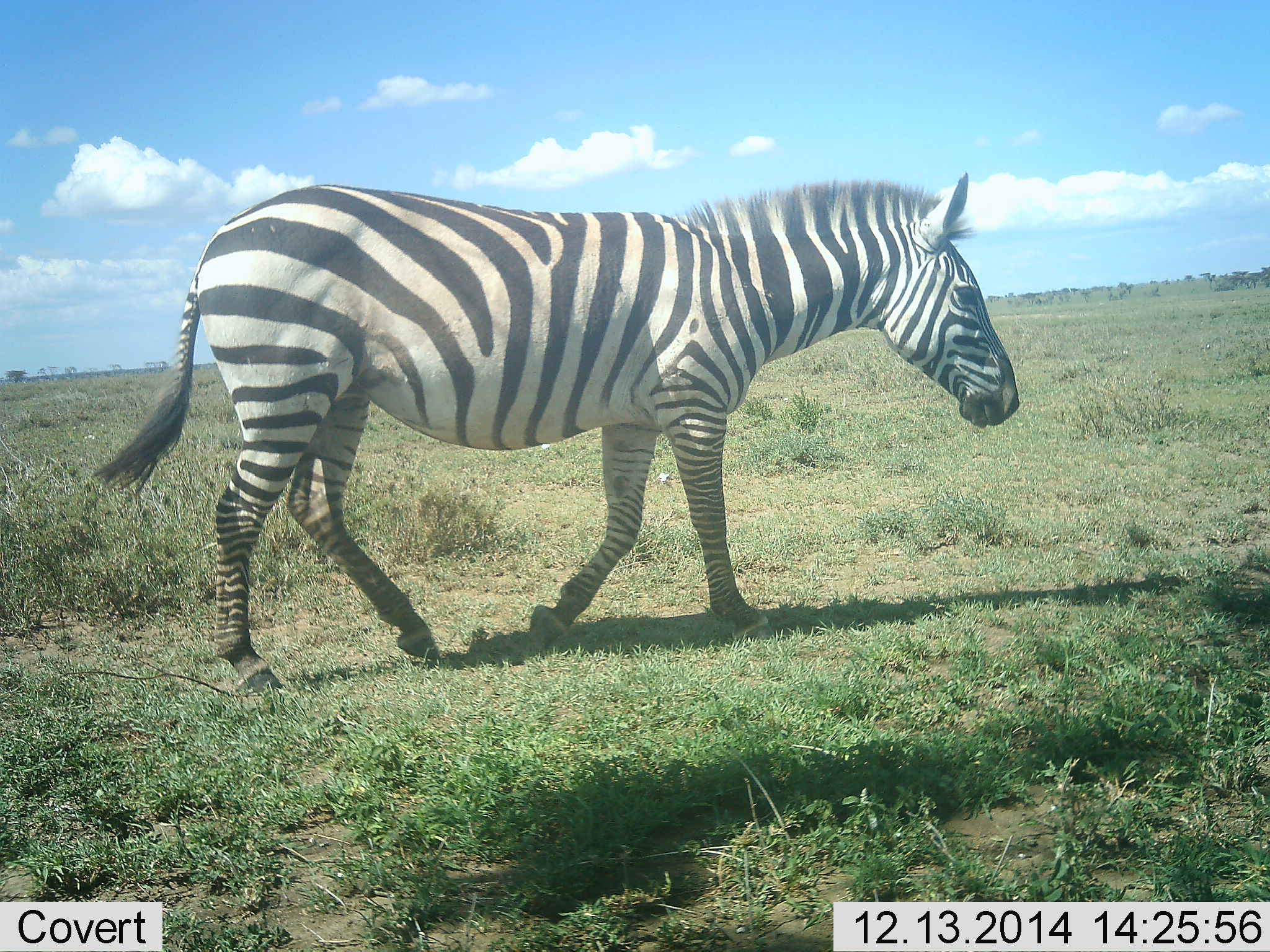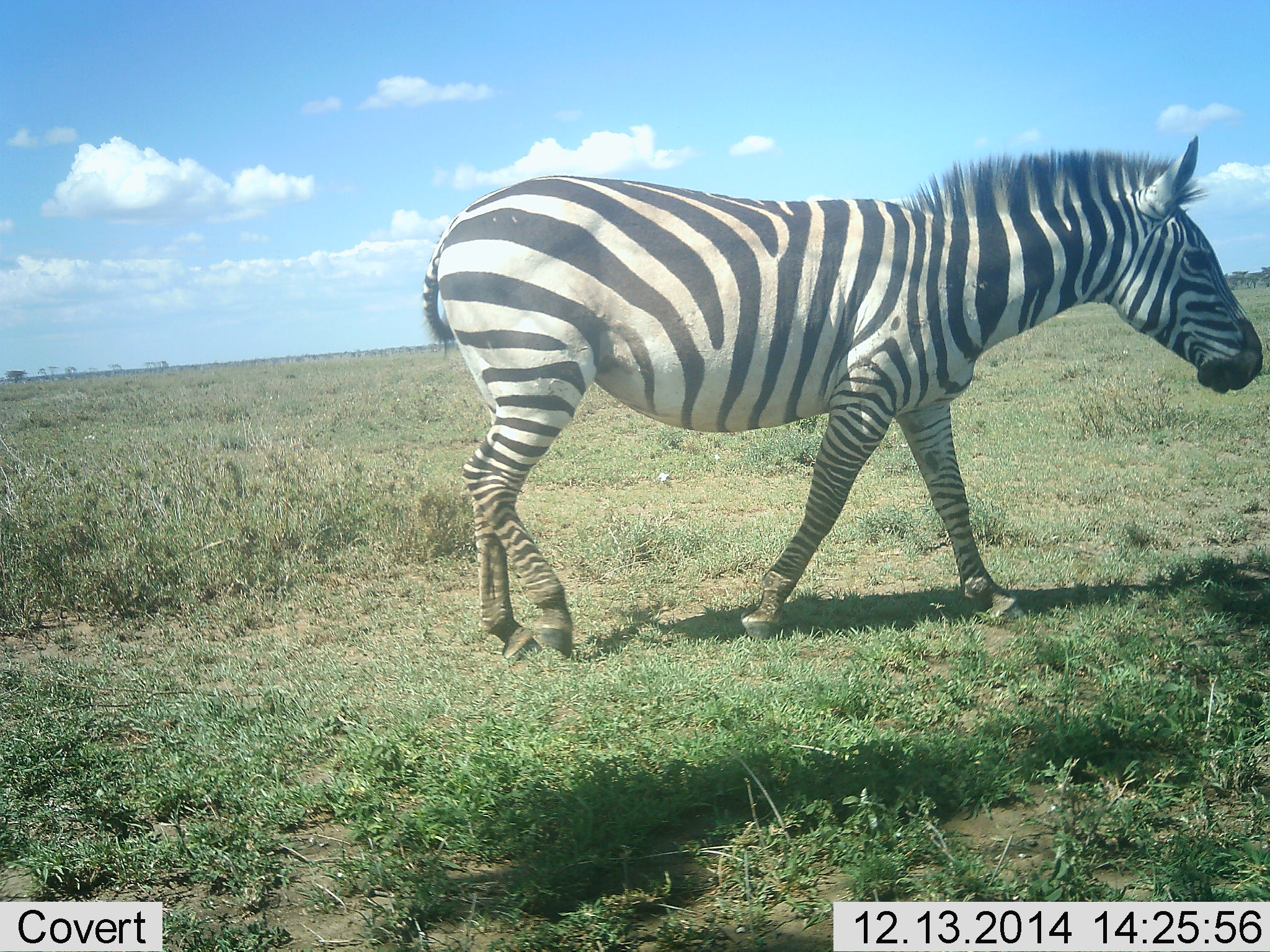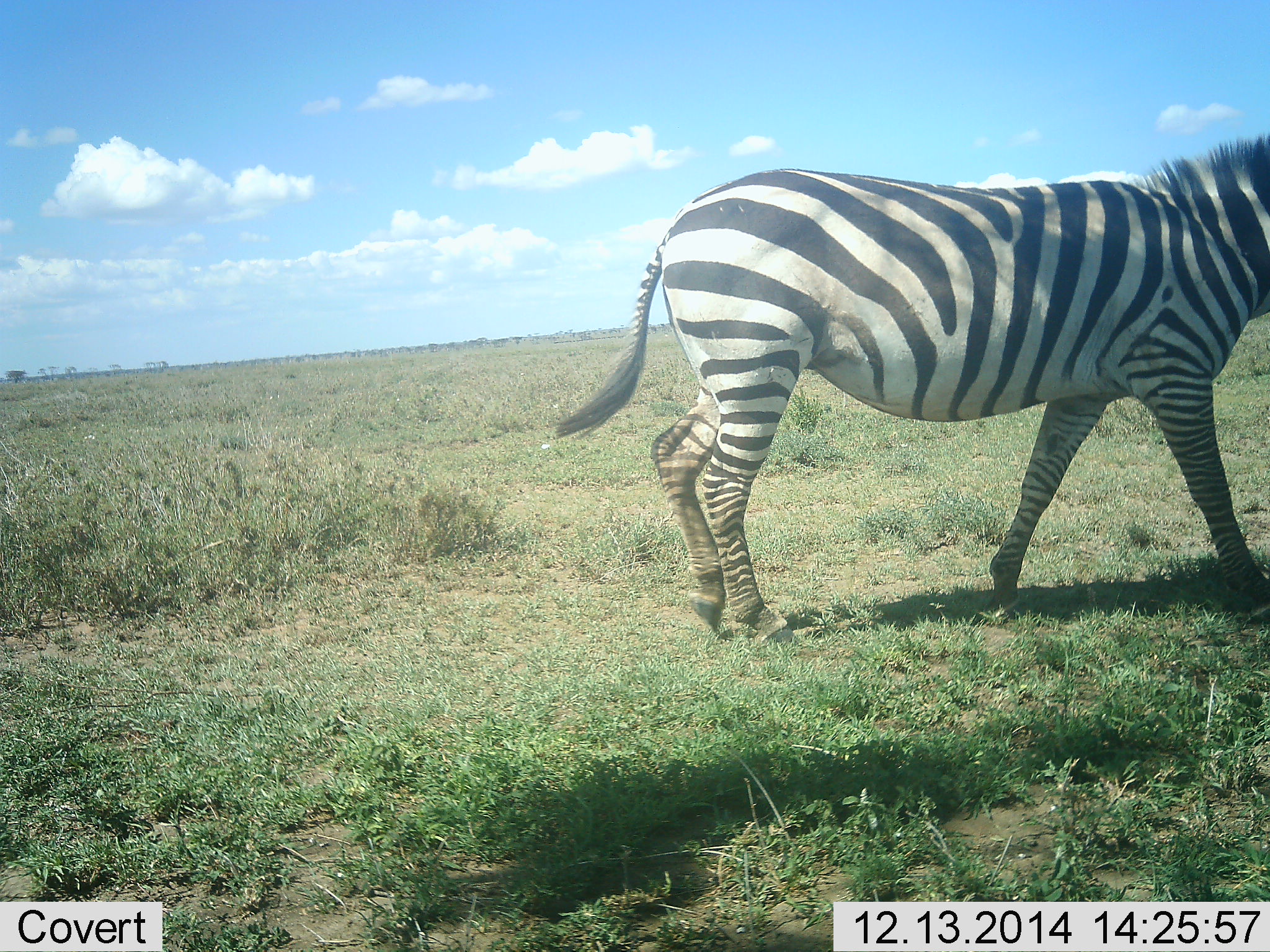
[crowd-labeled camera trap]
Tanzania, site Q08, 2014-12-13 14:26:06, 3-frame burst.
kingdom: Animalia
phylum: Chordata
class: Mammalia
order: Perissodactyla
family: Equidae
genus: Equus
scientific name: Equus quagga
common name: plains zebra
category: zebra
Zebra (plains zebra) (Equus quagga), count 1. Behavior (volunteer vote fractions): standing 0%, resting 0%, moving 100%, interacting 0%. Young present (vote fraction): 0%. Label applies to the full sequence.